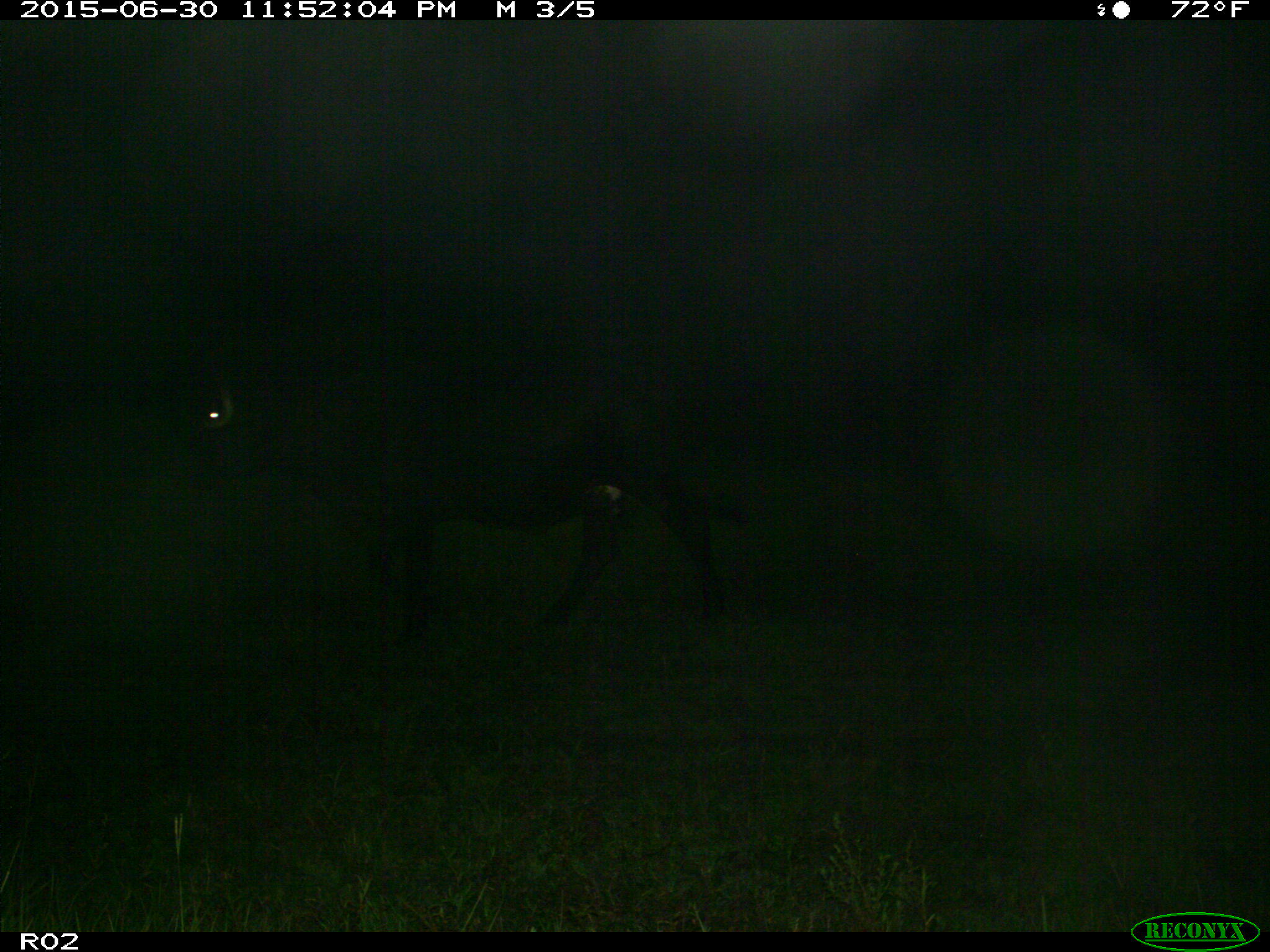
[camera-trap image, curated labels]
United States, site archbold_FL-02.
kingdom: Animalia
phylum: Chordata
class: Mammalia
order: Artiodactyla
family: Bovidae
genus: Bos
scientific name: Bos taurus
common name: domestic cow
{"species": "Bos taurus (domestic cow)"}